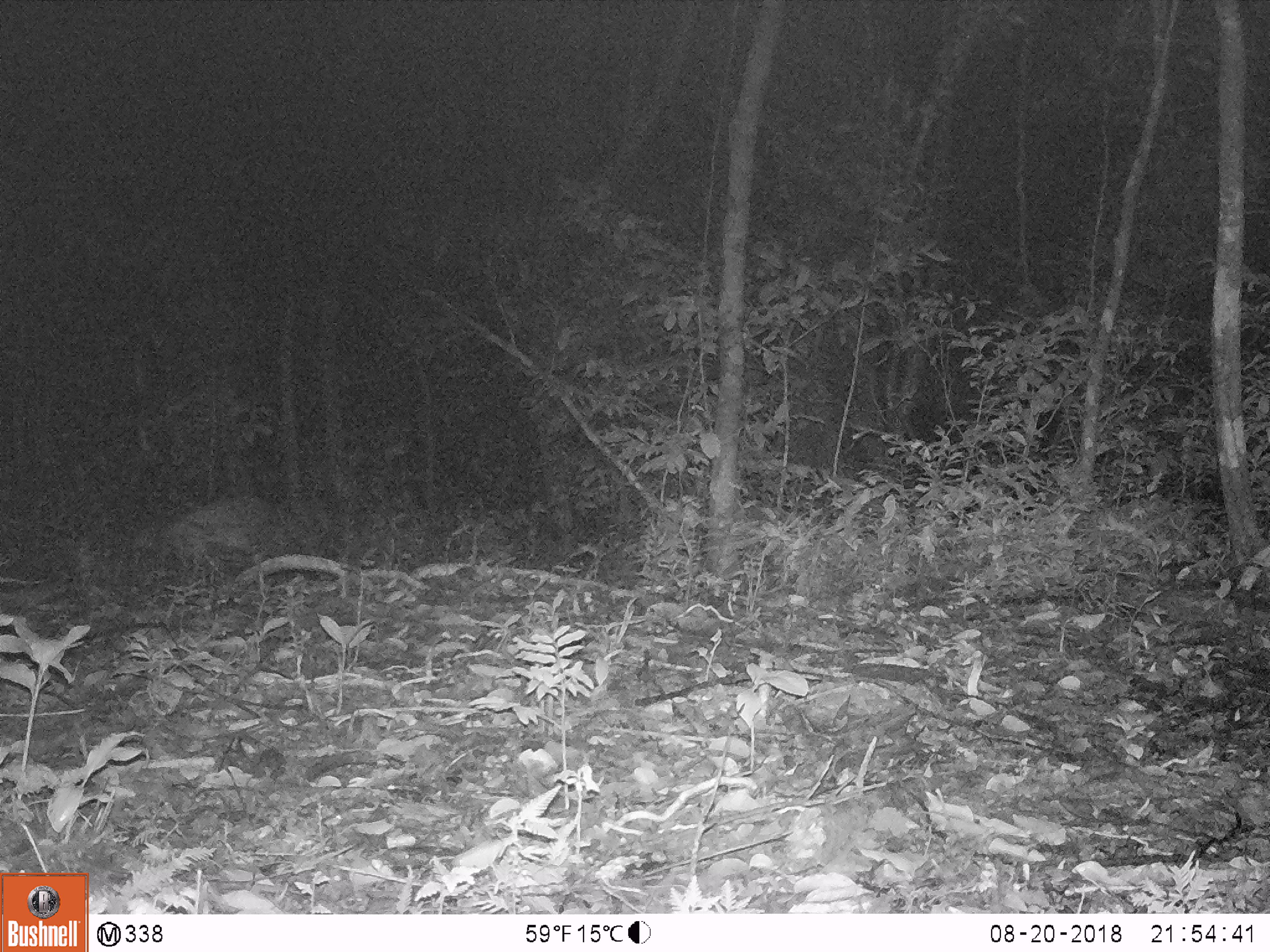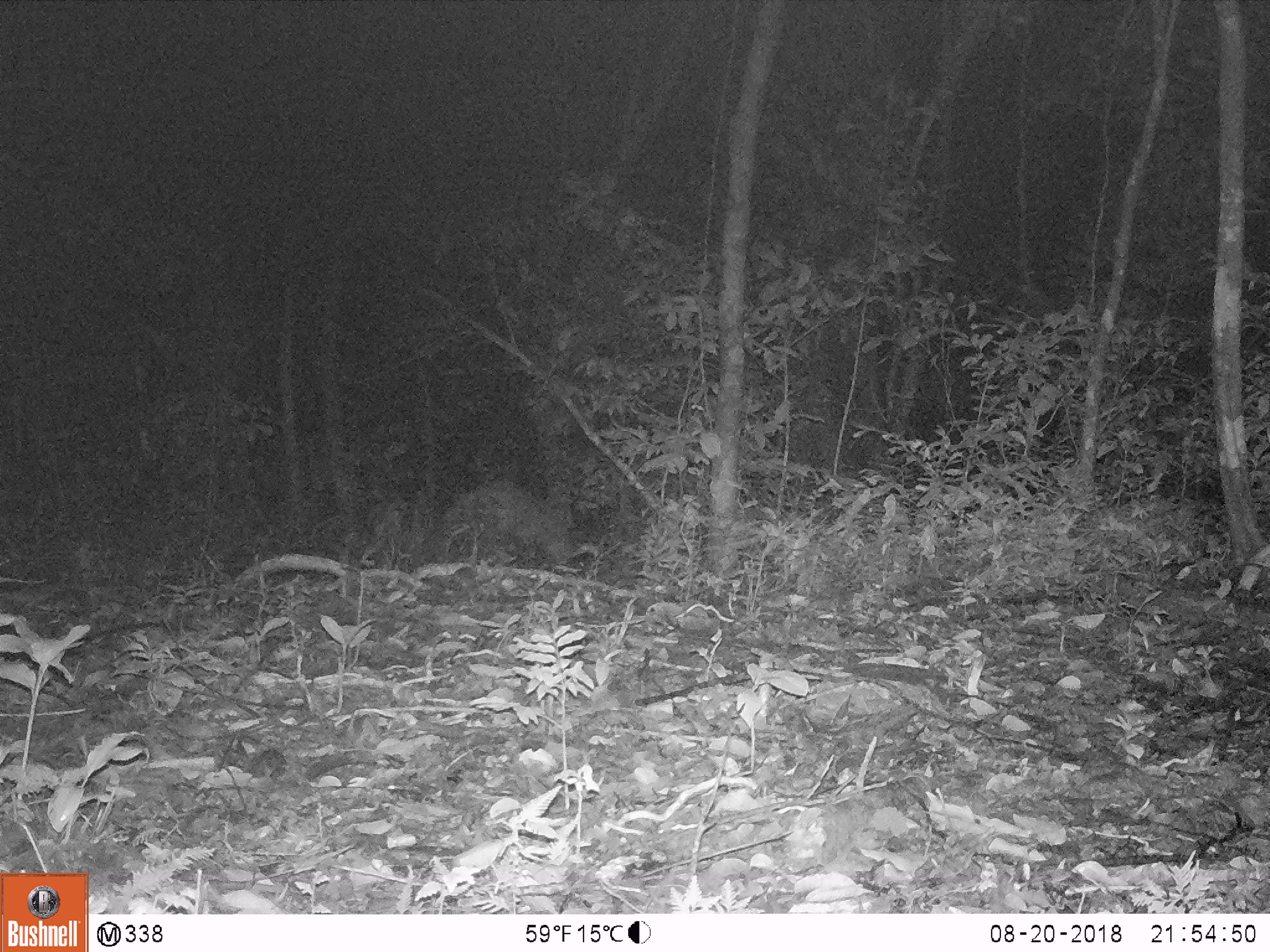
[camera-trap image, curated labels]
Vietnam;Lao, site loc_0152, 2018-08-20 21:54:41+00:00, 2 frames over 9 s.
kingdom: Animalia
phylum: Chordata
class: Mammalia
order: Carnivora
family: Mustelidae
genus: Arctonyx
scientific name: Arctonyx collaris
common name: hog badger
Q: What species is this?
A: Hog badger (Arctonyx collaris).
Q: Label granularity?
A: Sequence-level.